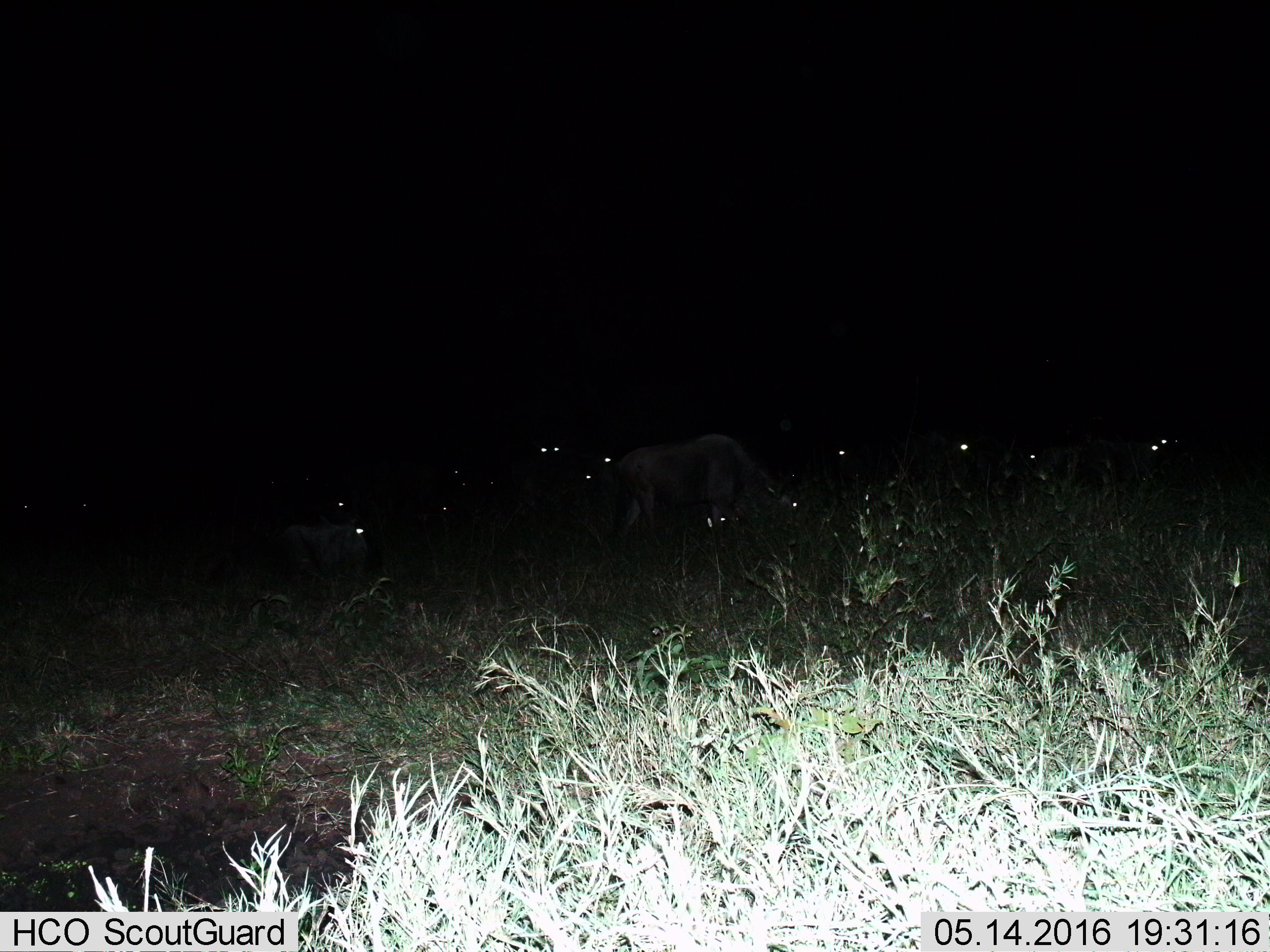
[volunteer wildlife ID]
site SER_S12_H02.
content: unidentified animal